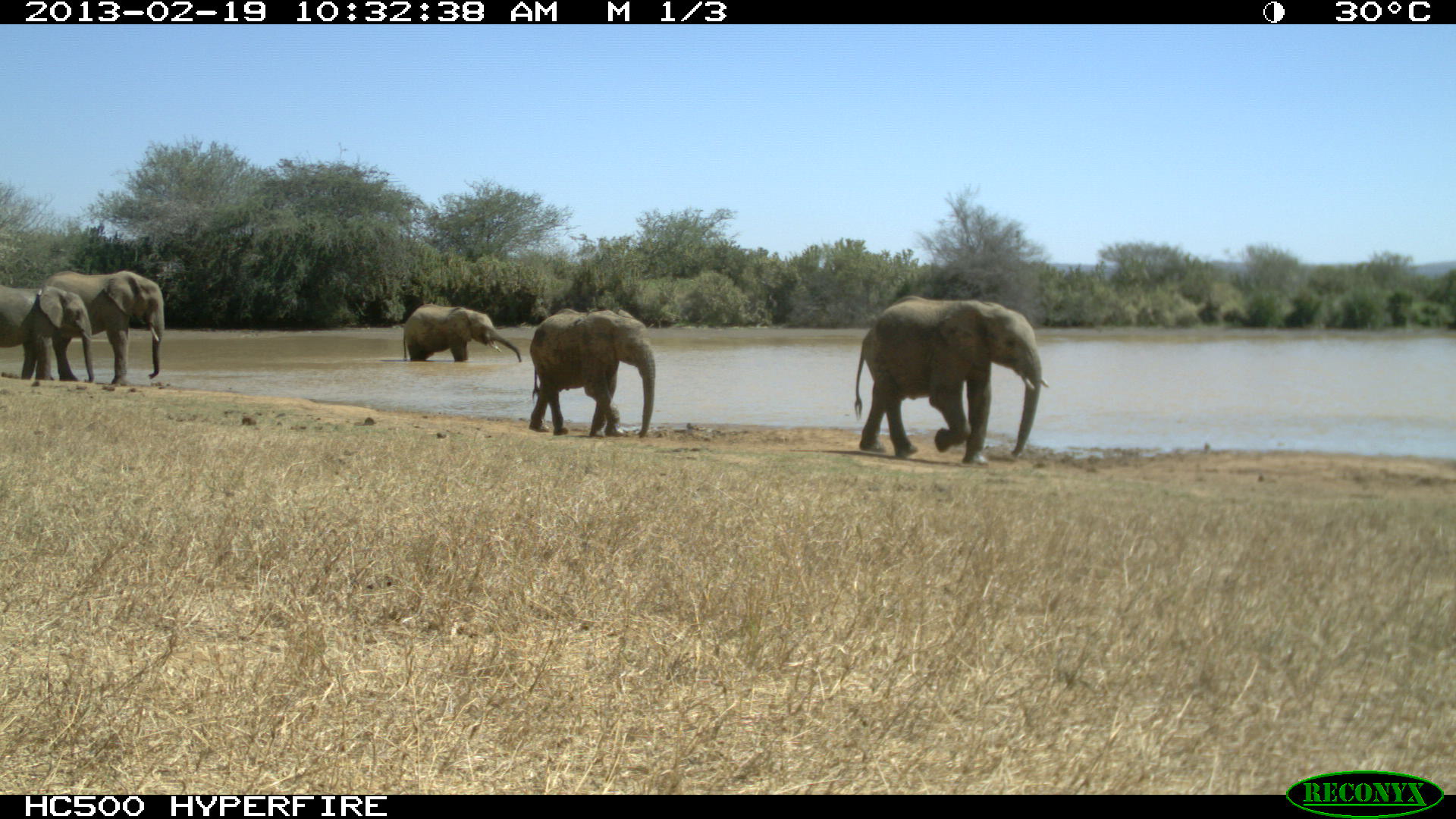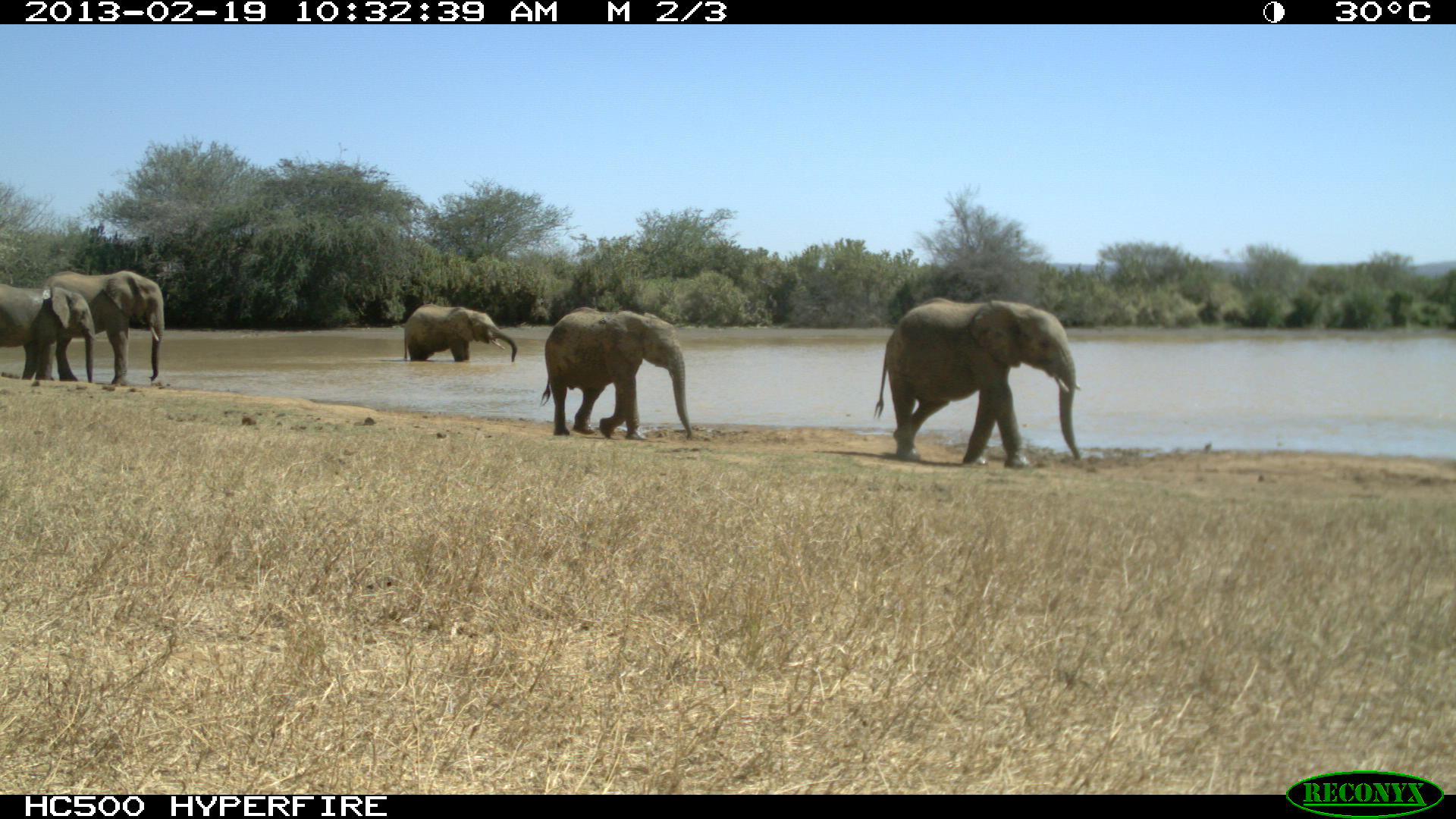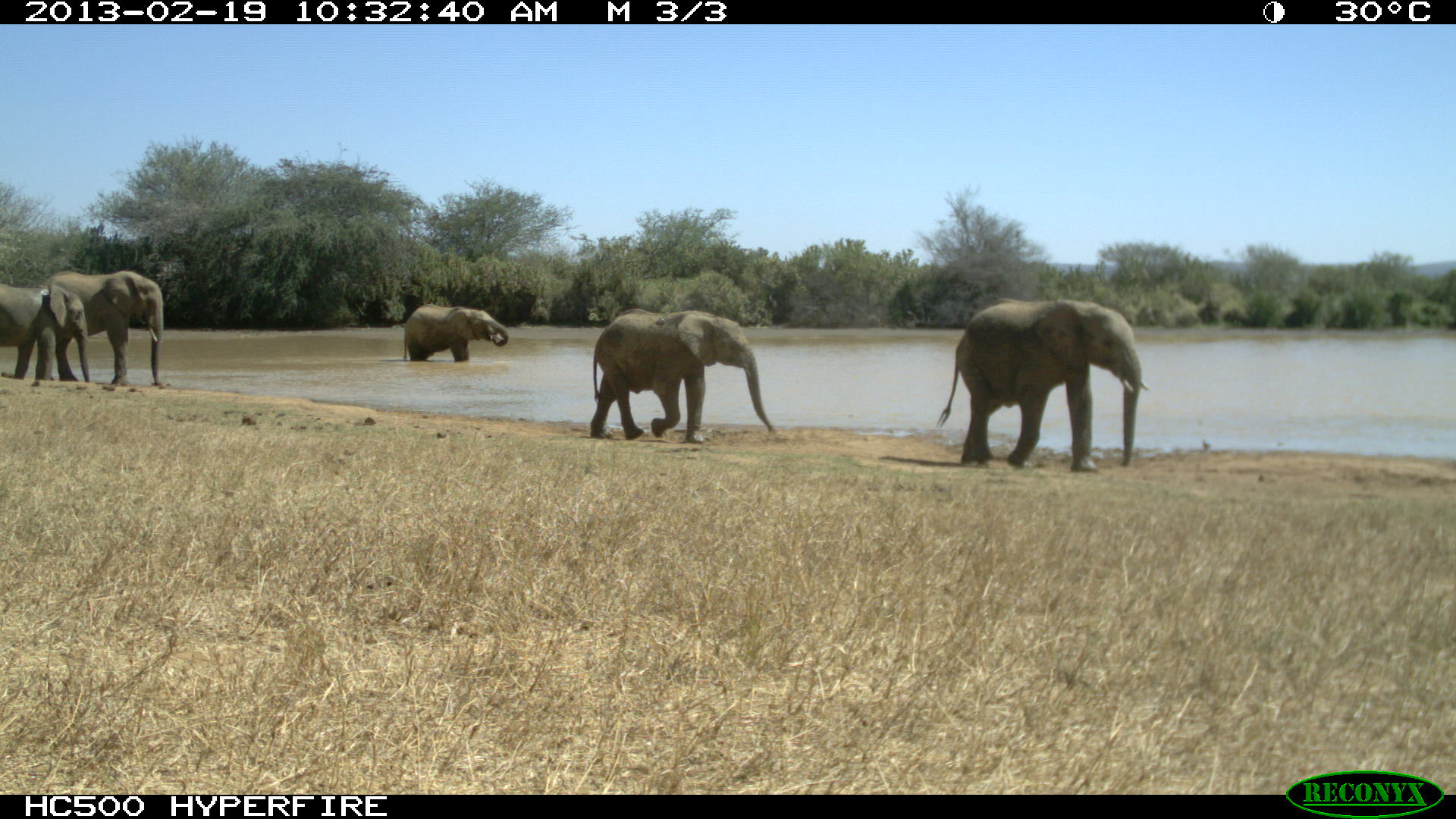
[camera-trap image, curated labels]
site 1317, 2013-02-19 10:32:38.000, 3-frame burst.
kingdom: Animalia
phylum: Chordata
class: Mammalia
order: Proboscidea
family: Elephantidae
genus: Loxodonta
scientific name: Loxodonta africana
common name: african bush elephant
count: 5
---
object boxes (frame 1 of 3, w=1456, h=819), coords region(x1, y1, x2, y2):
loxodonta africana: region(853, 294, 1049, 466); region(526, 308, 655, 438); region(43, 269, 165, 385); region(0, 283, 95, 383); region(402, 303, 521, 362)